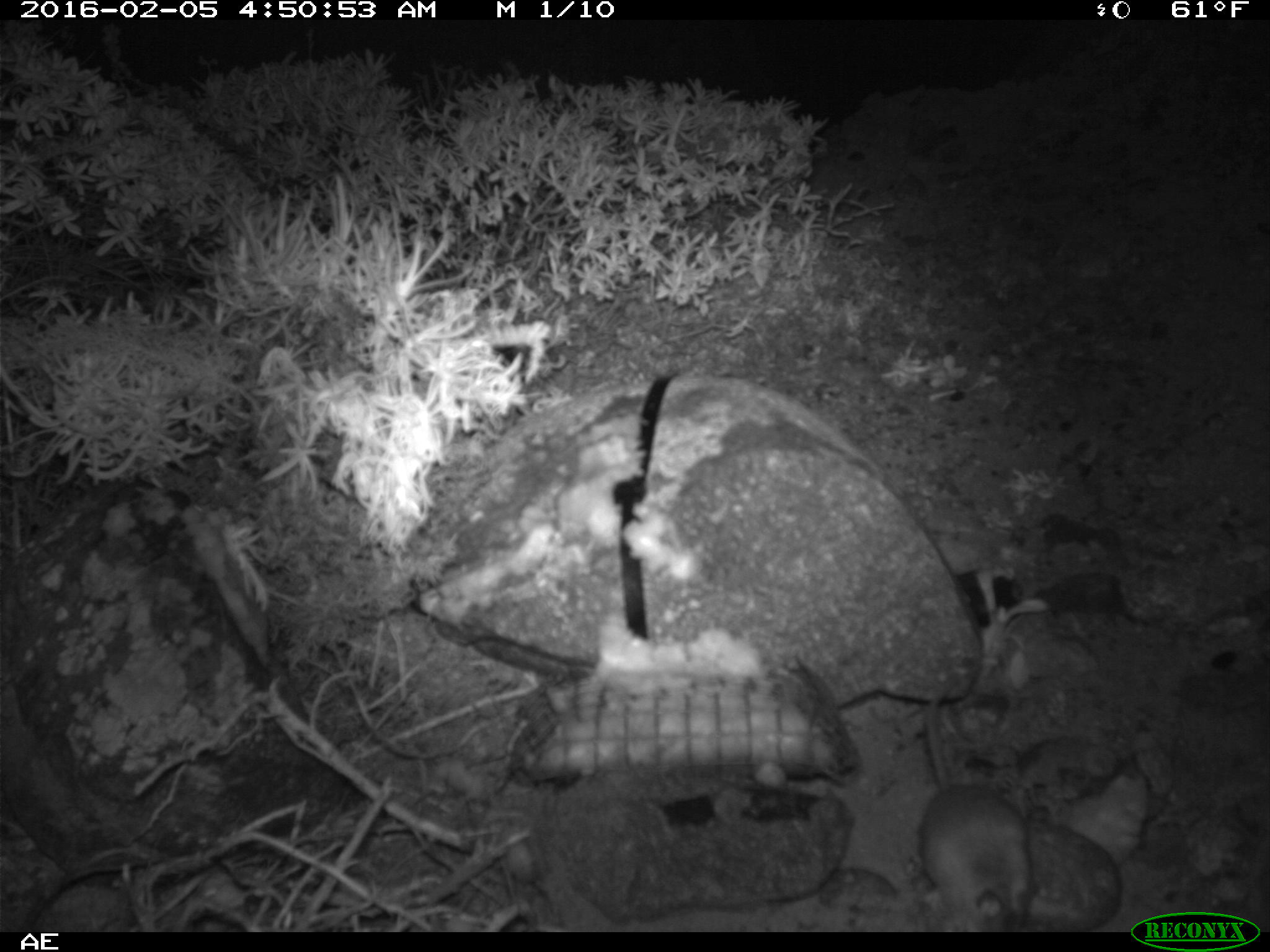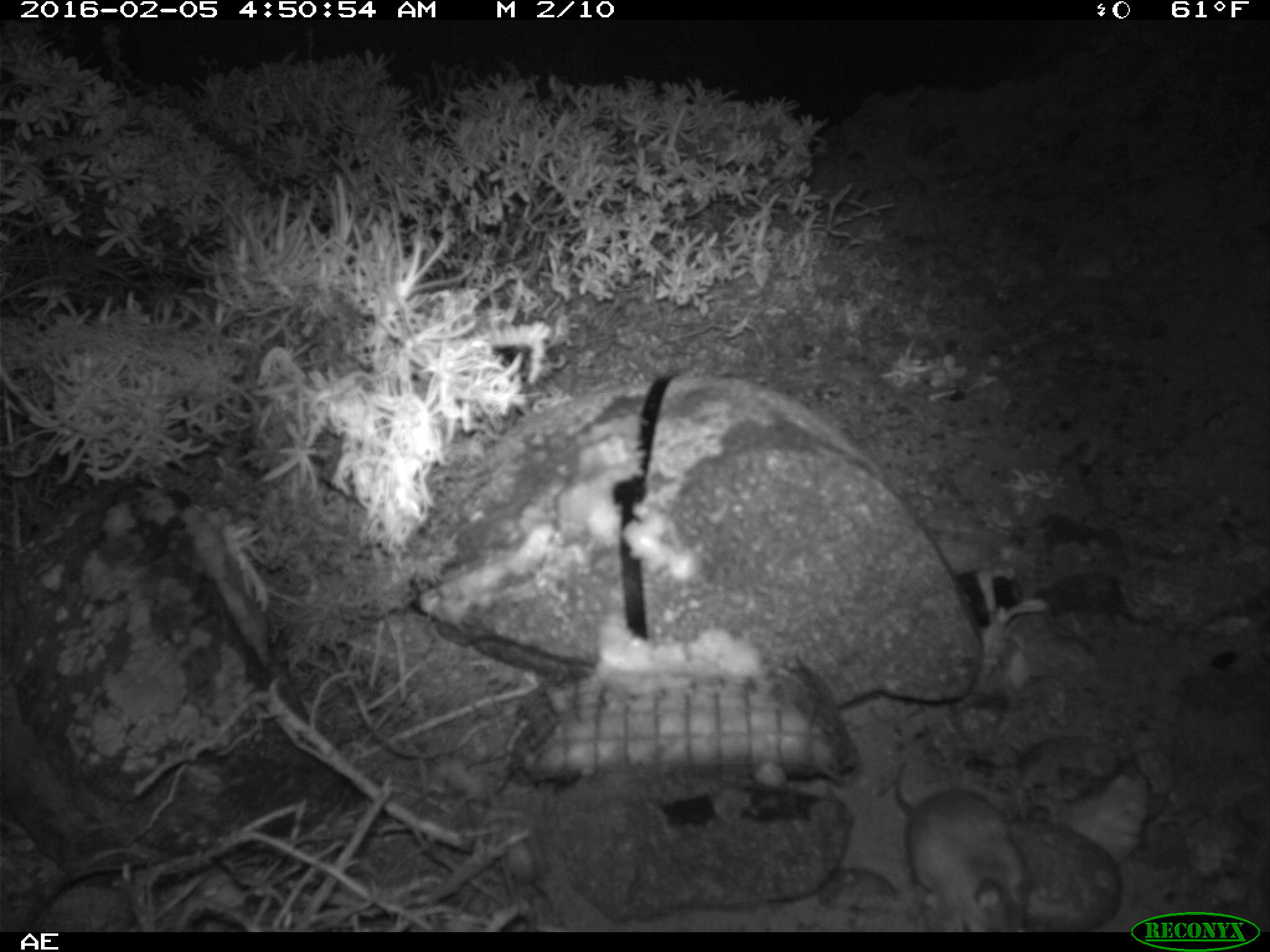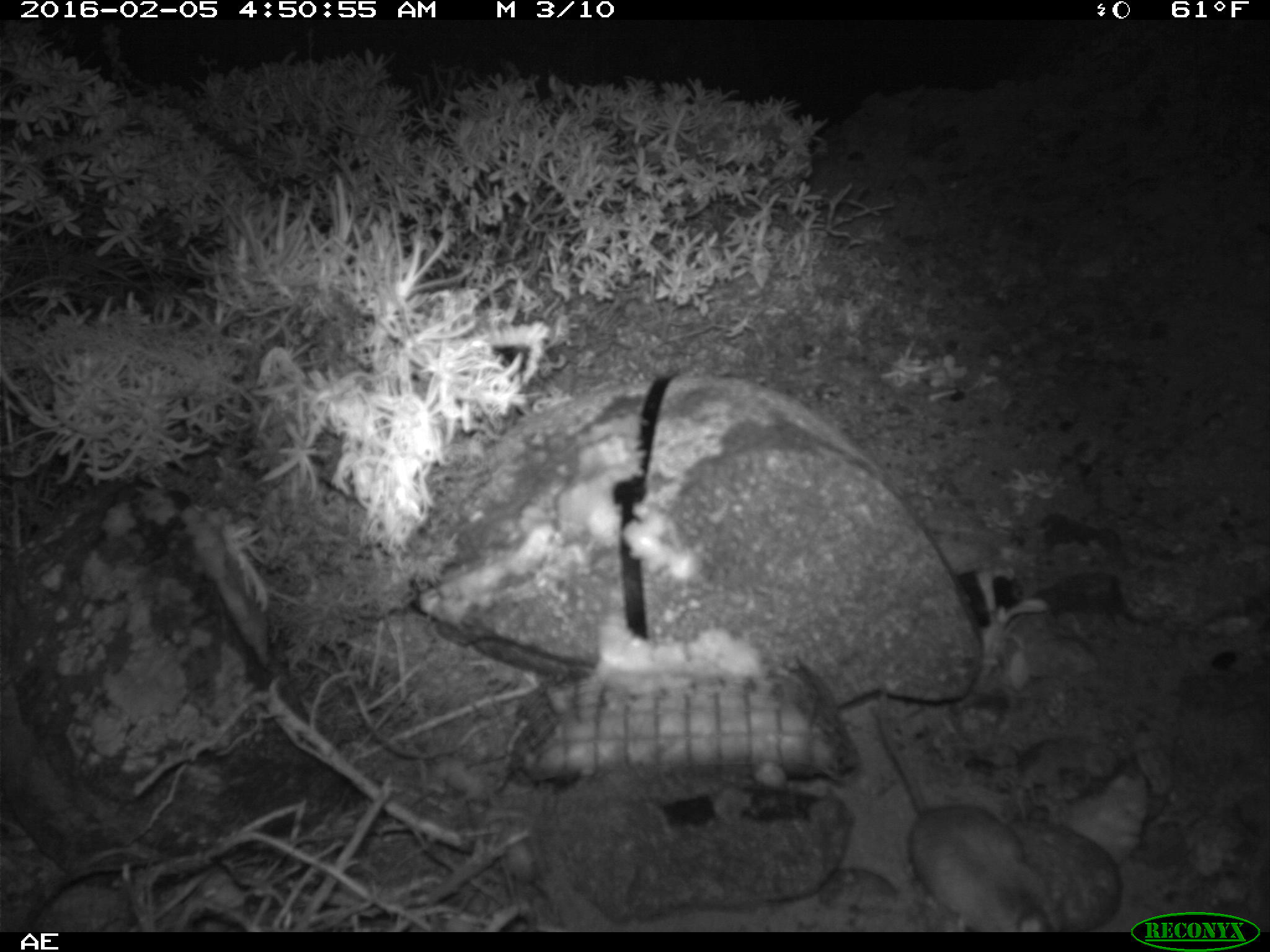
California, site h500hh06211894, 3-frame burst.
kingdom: Animalia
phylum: Chordata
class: Mammalia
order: Rodentia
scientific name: Rodentia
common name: rodent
Rodent (Rodentia).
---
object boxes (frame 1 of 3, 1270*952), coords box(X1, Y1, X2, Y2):
rodent: box(915, 676, 1041, 928)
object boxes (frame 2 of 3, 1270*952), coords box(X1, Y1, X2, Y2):
rodent: box(892, 761, 1029, 932)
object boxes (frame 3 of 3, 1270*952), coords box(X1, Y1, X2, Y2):
rodent: box(877, 684, 1069, 932)